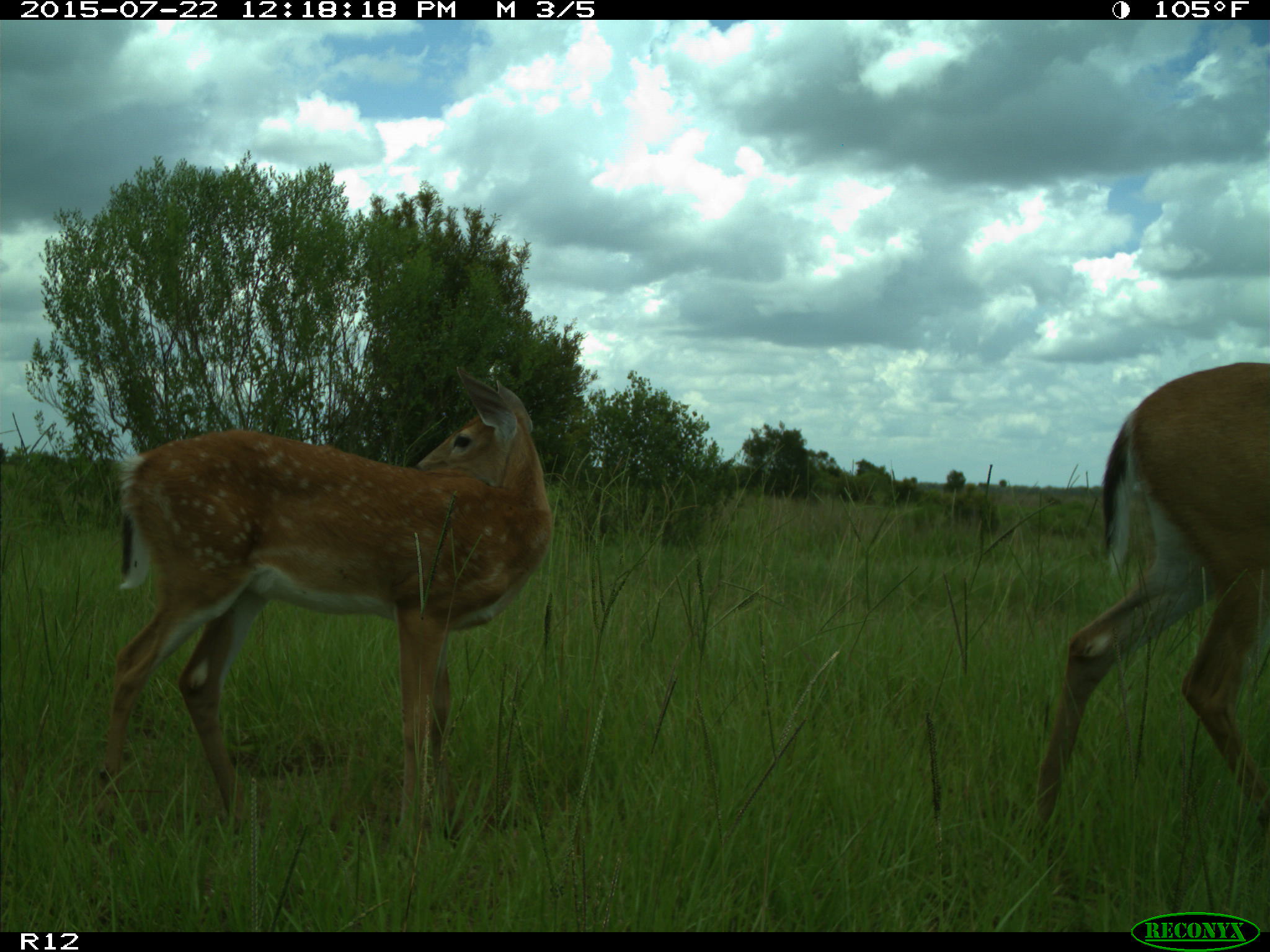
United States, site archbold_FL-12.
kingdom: Animalia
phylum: Chordata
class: Mammalia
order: Artiodactyla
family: Cervidae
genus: Odocoileus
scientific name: Odocoileus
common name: deer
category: unidentified deer